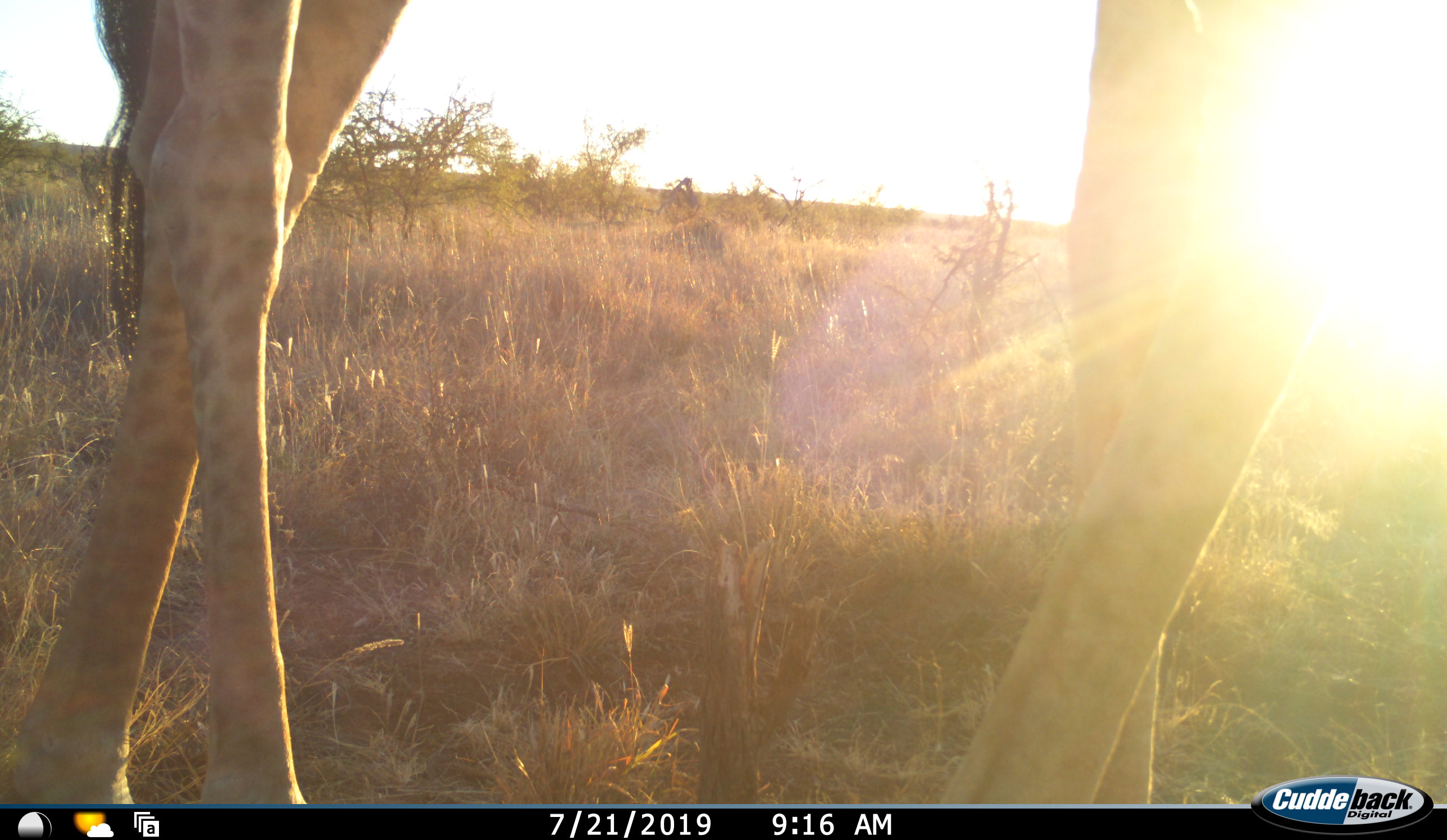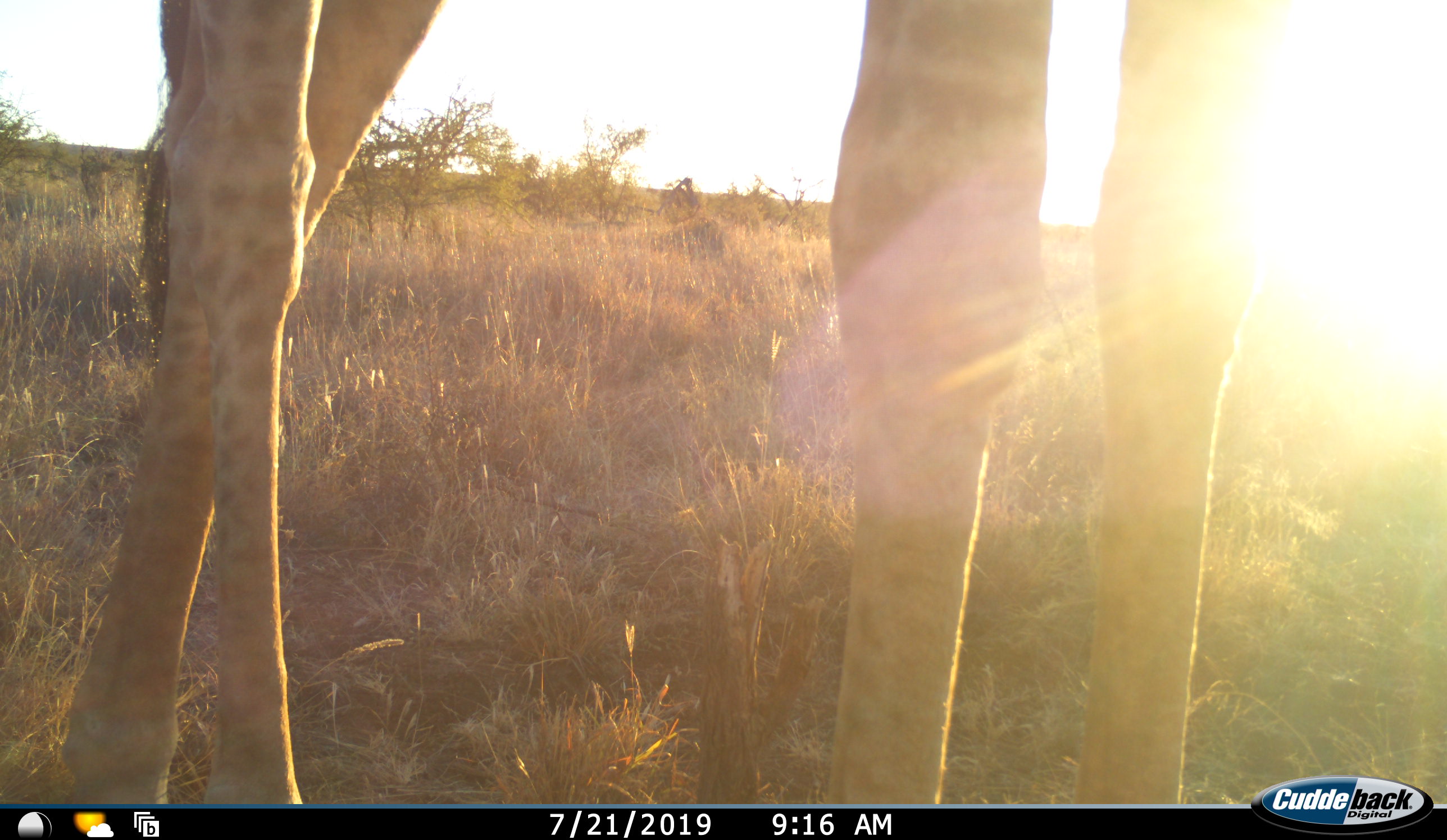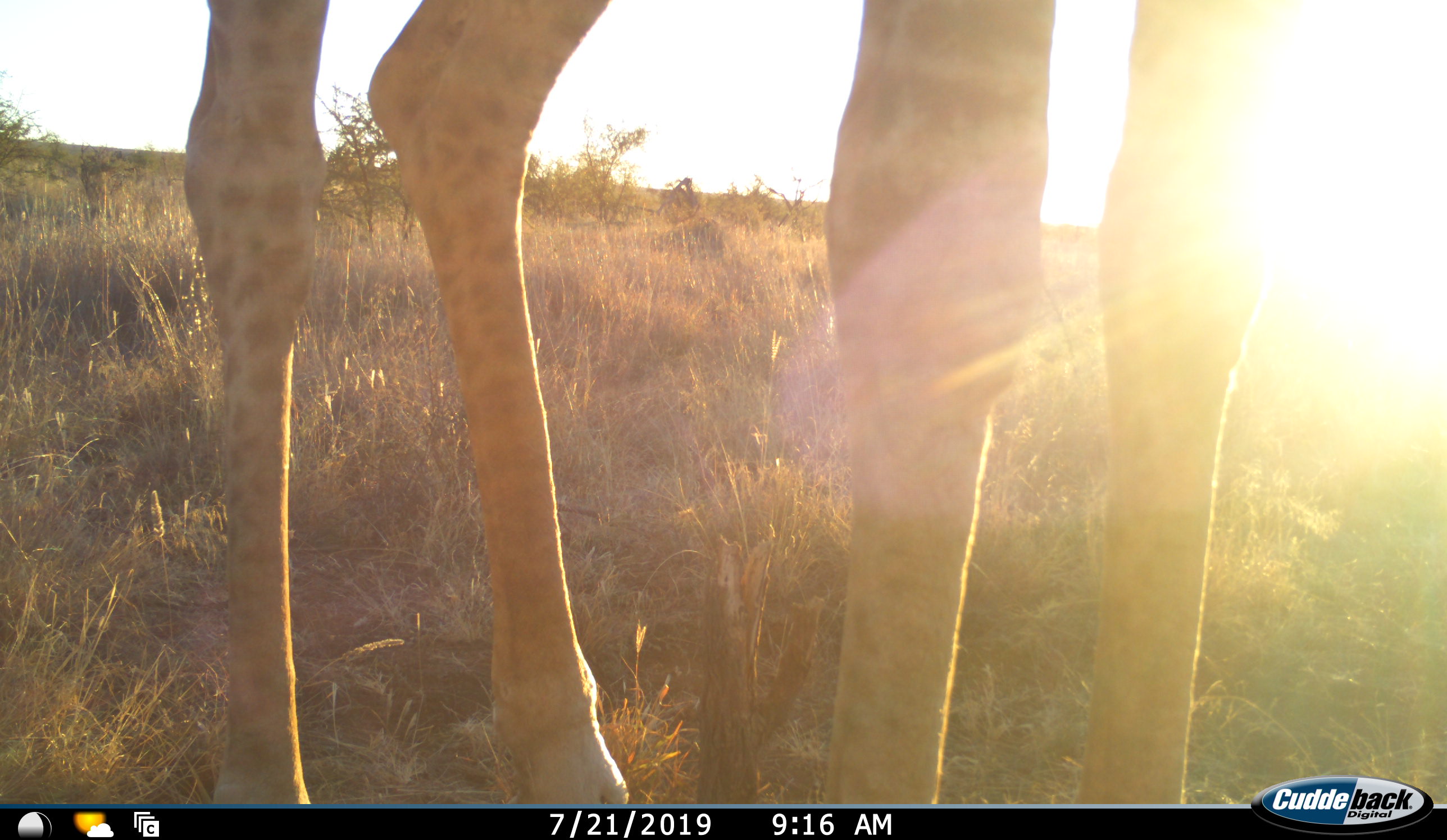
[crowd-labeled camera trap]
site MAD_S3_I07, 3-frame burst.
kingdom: Animalia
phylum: Chordata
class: Mammalia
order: Artiodactyla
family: Giraffidae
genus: Giraffa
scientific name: Giraffa camelopardalis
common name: giraffe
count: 1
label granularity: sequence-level